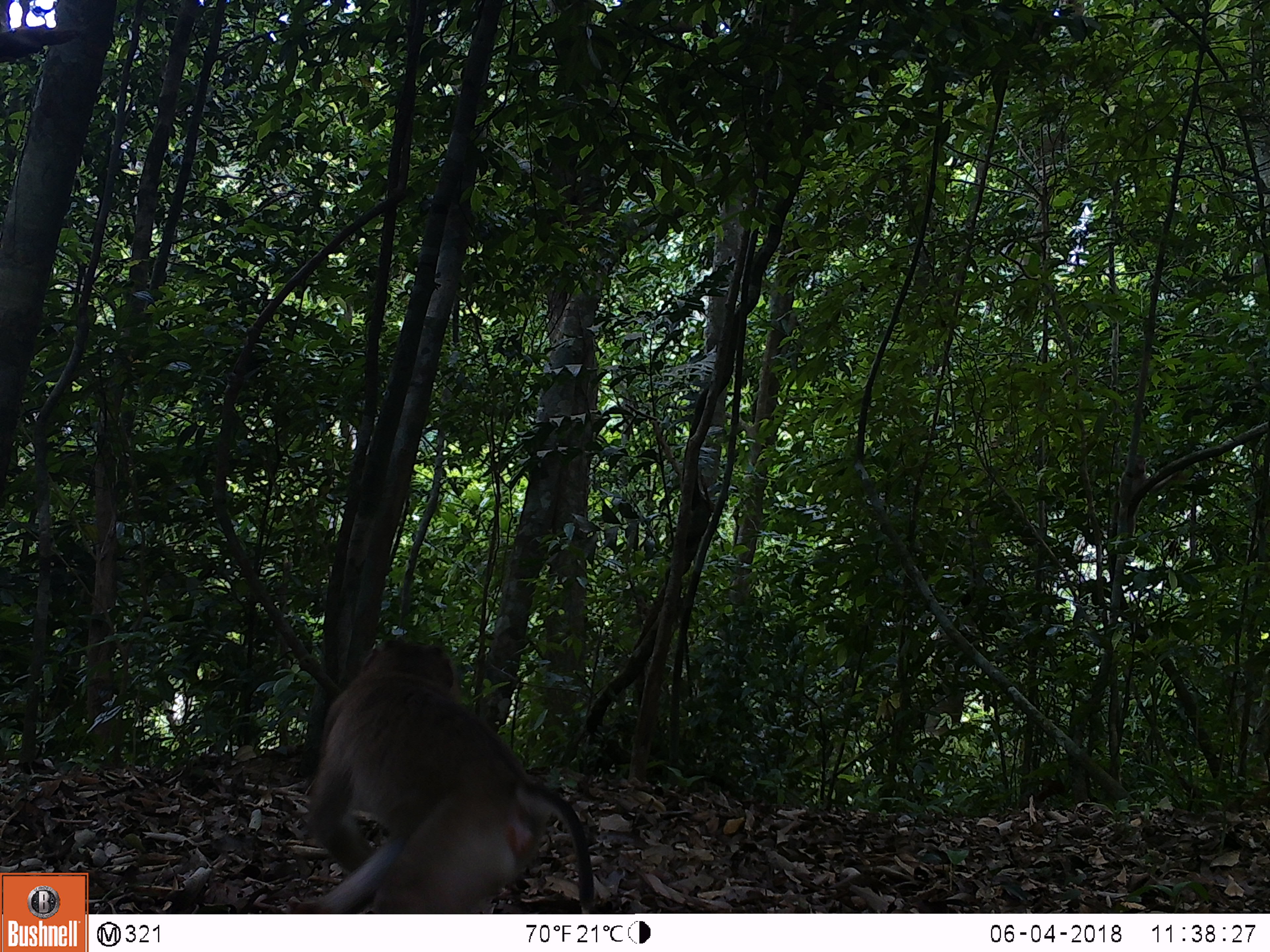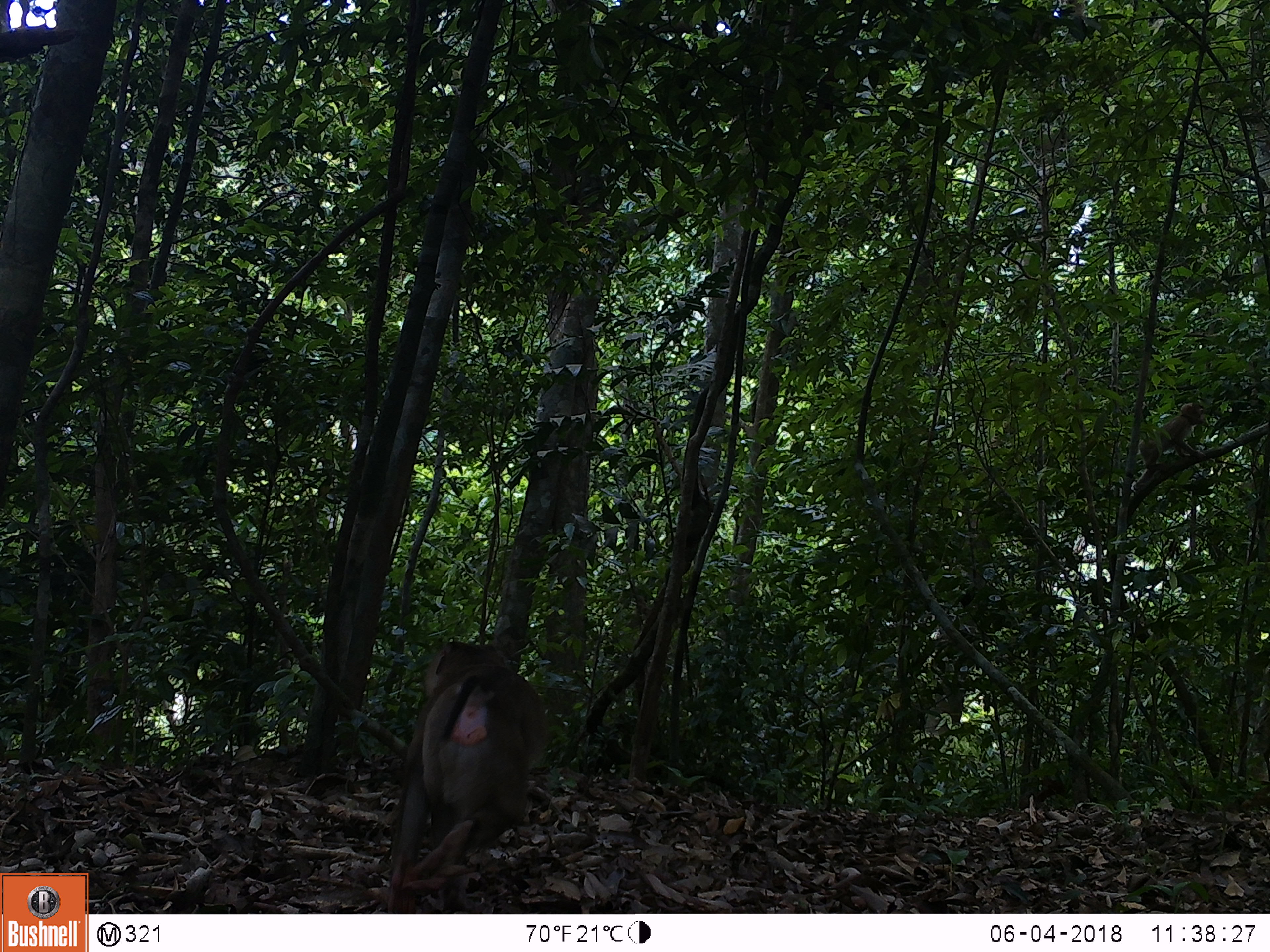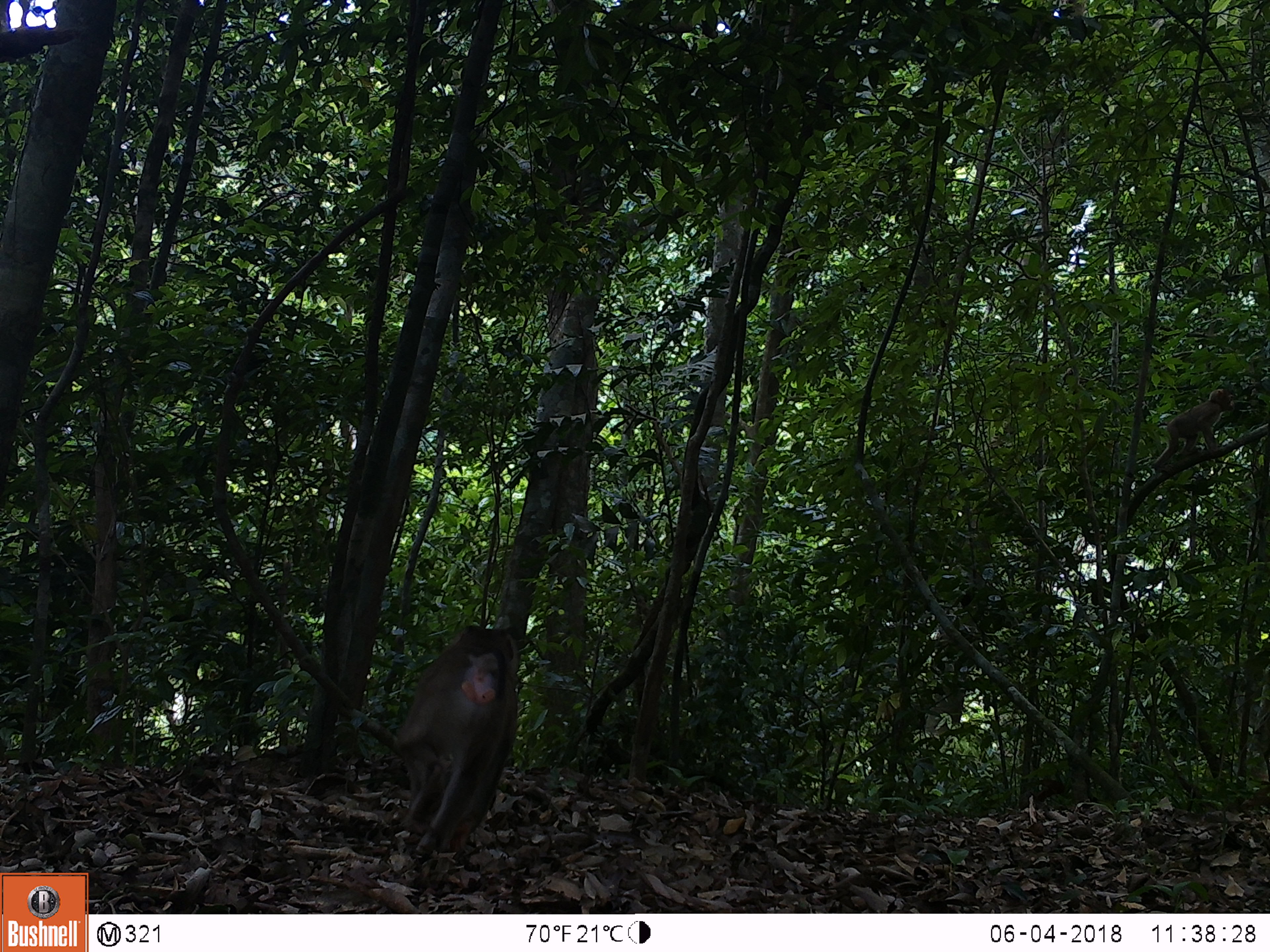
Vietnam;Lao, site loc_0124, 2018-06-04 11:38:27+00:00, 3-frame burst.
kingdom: Animalia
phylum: Chordata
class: Mammalia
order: Primates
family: Cercopithecidae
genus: Macaca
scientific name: Macaca nemestrina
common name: pig-tailed macaque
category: pig tailed macaque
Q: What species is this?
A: Pig tailed macaque (pig-tailed macaque) (Macaca nemestrina).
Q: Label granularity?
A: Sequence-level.